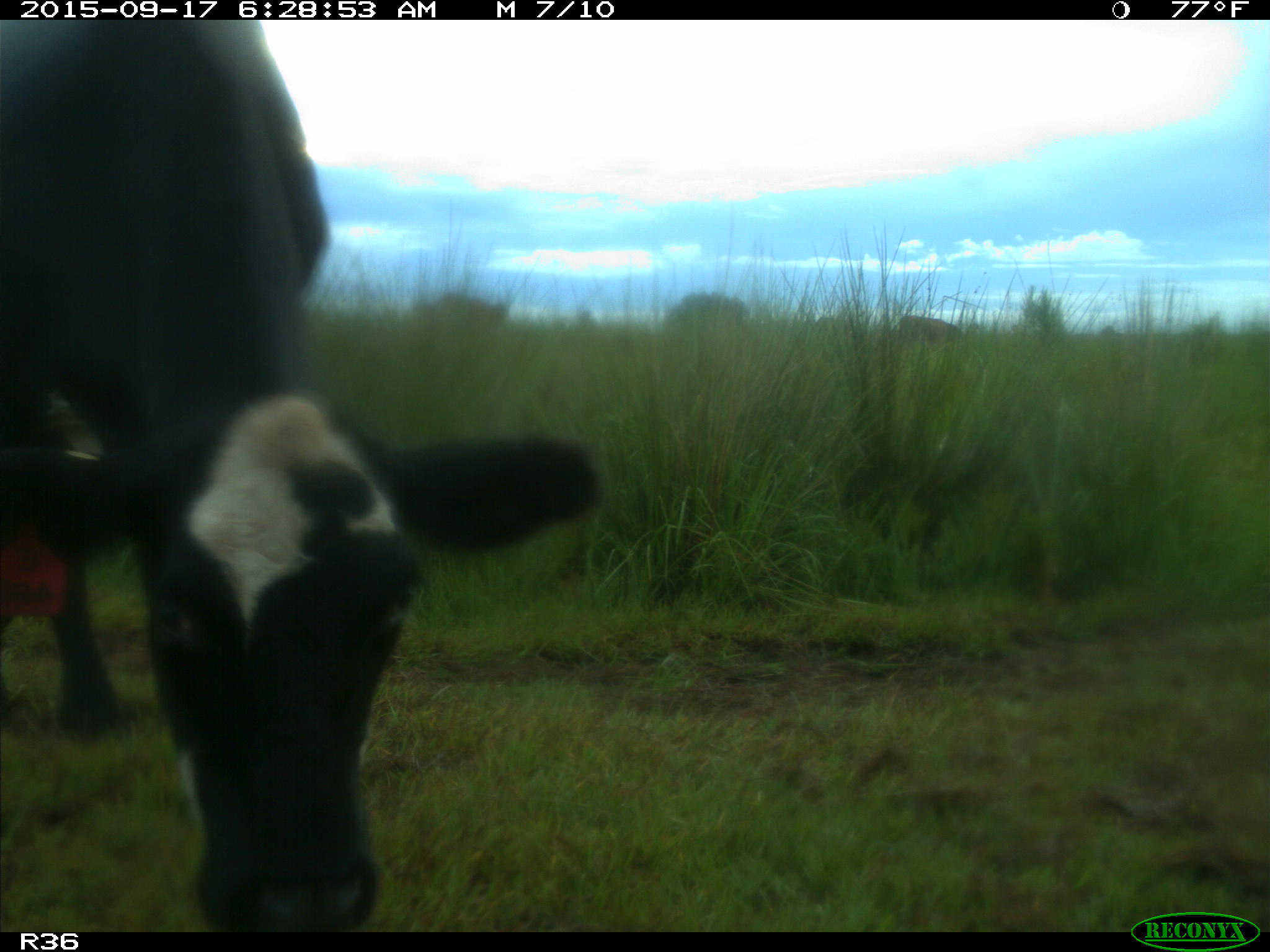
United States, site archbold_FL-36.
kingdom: Animalia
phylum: Chordata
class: Mammalia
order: Artiodactyla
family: Bovidae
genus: Bos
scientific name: Bos taurus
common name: domestic cow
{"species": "Bos taurus (domestic cow)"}